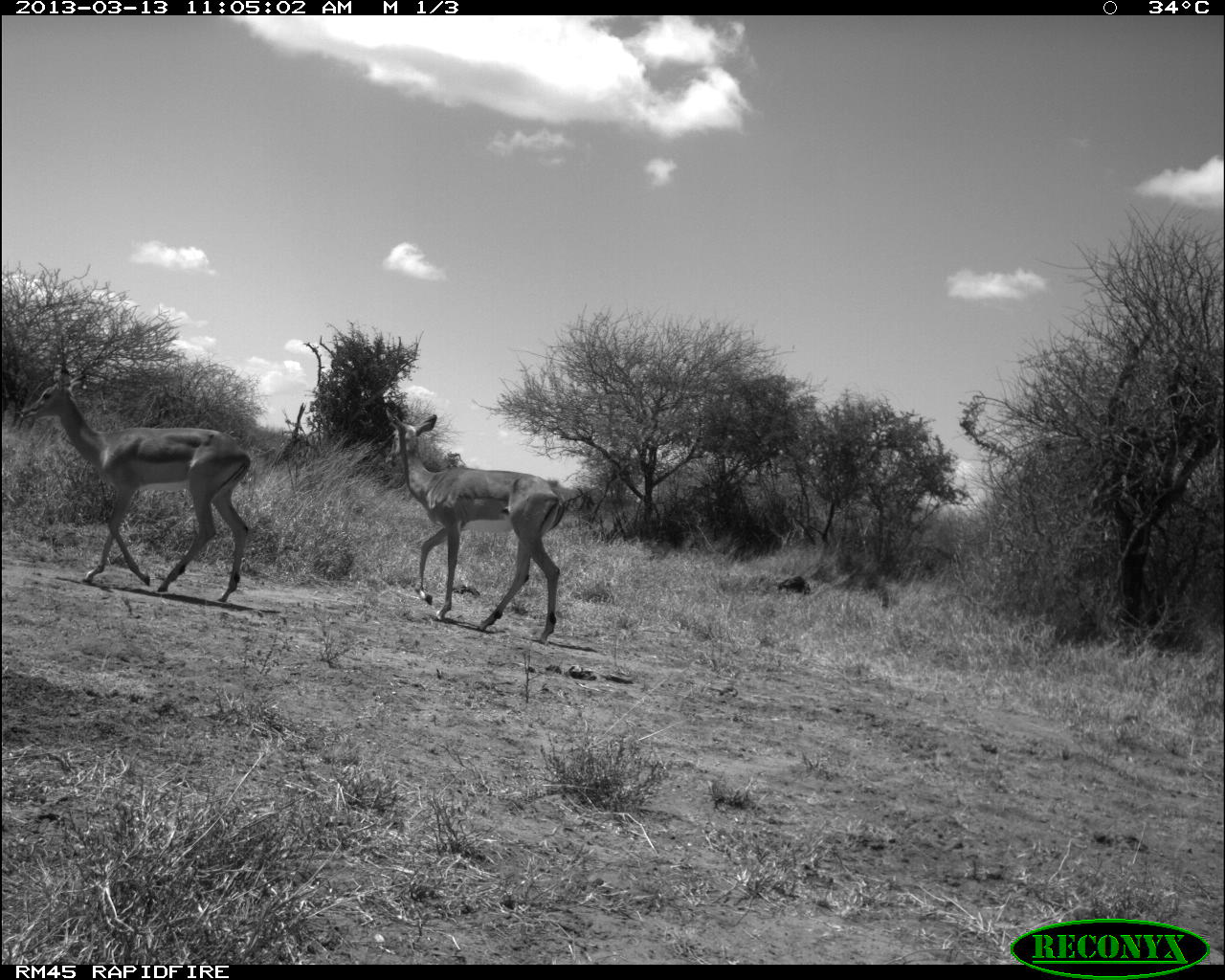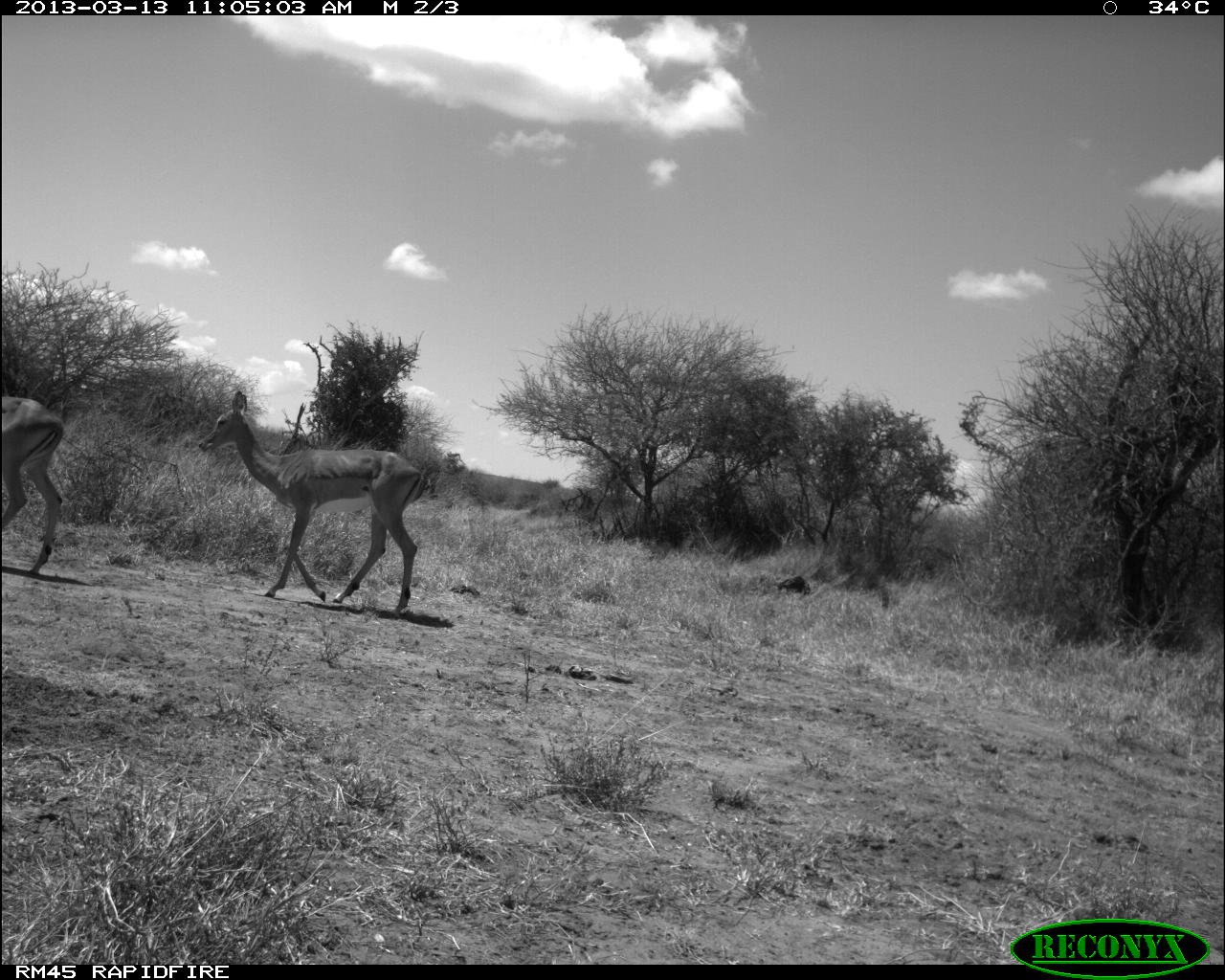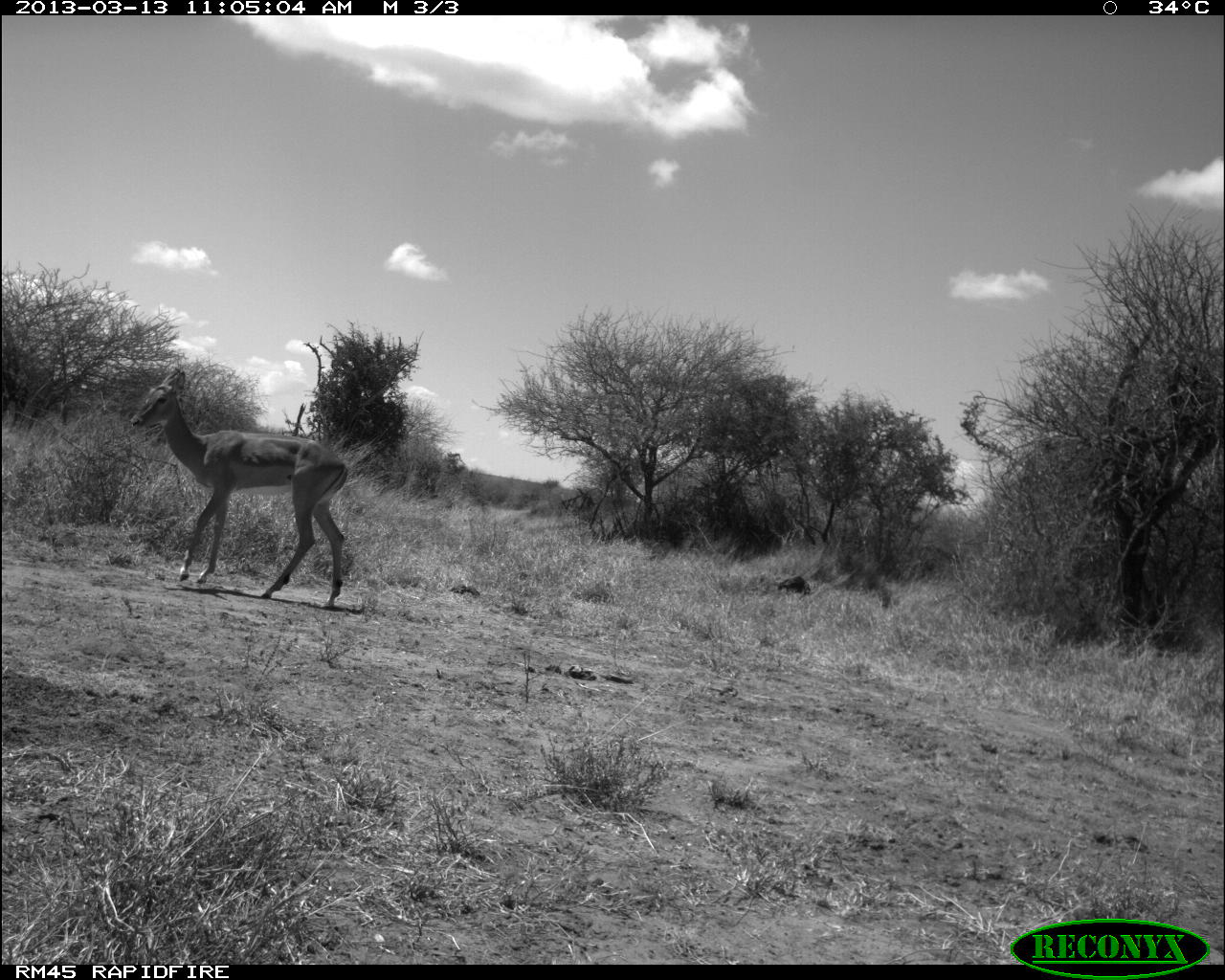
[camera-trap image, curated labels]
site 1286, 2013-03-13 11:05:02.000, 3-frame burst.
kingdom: Animalia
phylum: Chordata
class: Mammalia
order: Artiodactyla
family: Bovidae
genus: Aepyceros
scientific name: Aepyceros melampus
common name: impala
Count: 2.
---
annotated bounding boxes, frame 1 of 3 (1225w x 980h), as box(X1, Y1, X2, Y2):
aepyceros melampus: box(20, 362, 253, 603); box(384, 405, 565, 644)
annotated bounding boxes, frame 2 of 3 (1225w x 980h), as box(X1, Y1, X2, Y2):
aepyceros melampus: box(197, 388, 426, 617); box(0, 395, 65, 572)